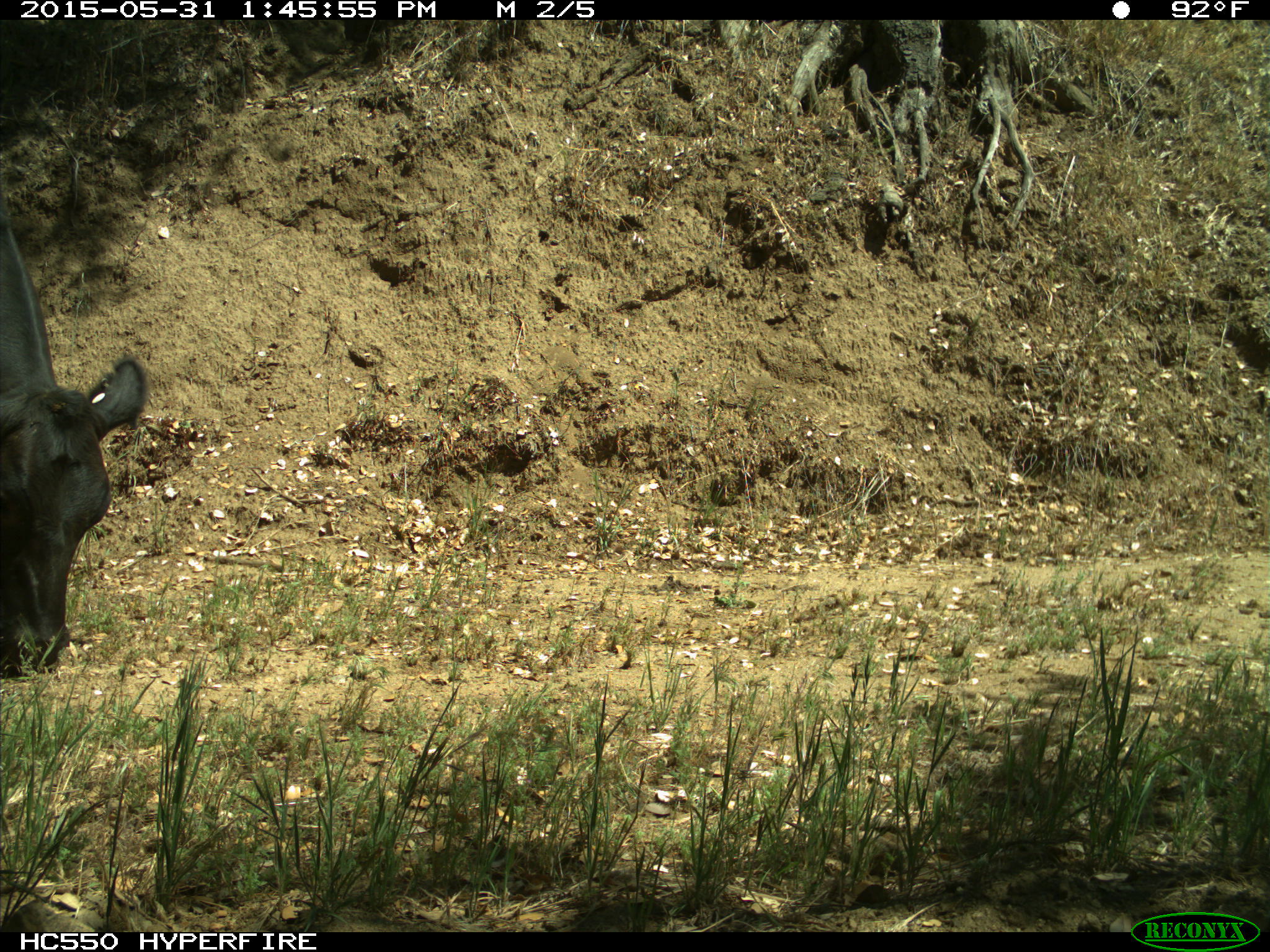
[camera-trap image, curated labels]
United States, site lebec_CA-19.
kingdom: Animalia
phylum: Chordata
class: Mammalia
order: Artiodactyla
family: Bovidae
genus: Bos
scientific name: Bos taurus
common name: domestic cow